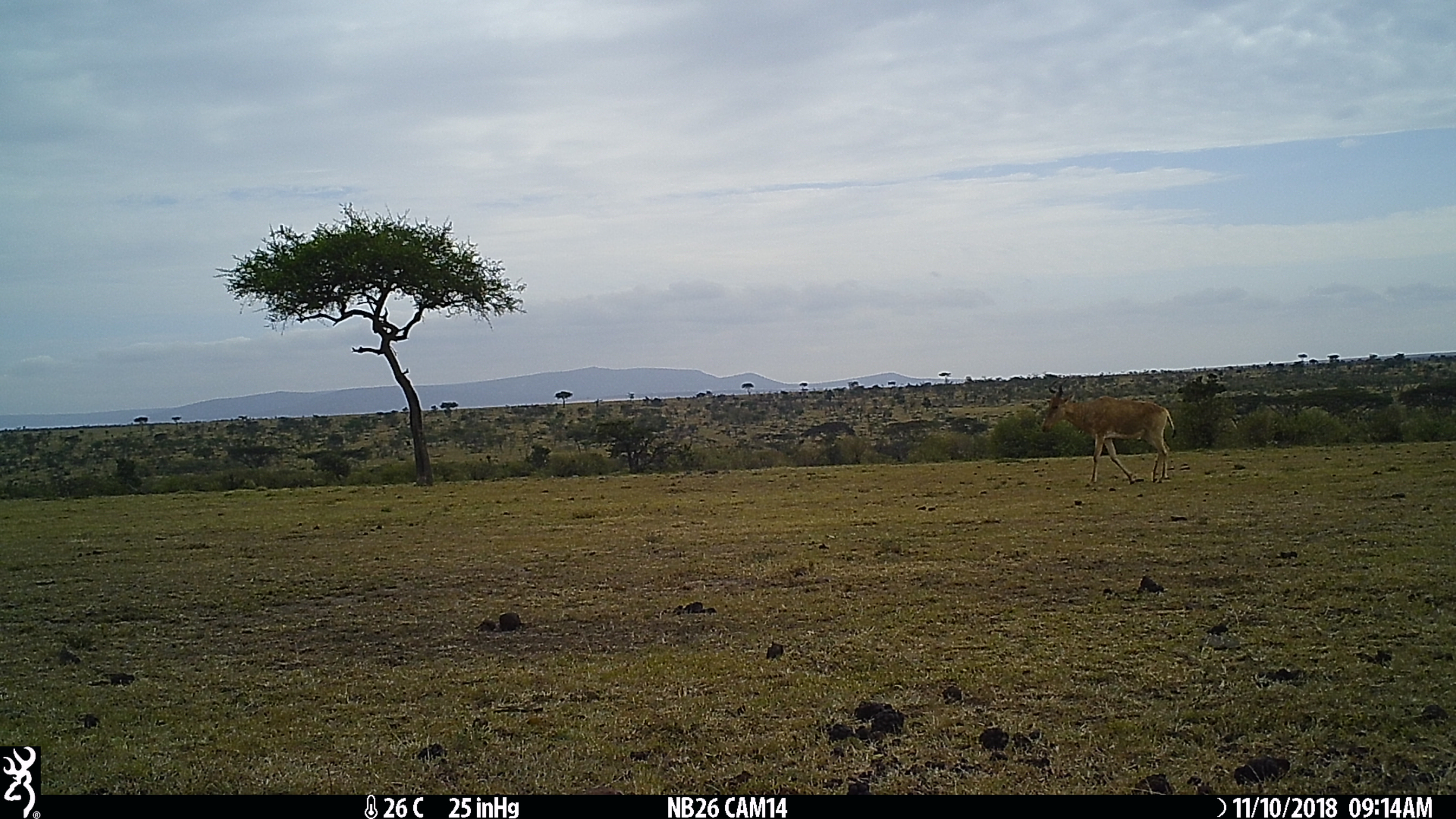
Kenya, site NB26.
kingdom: Animalia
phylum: Chordata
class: Mammalia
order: Artiodactyla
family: Bovidae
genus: Alcelaphus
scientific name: Alcelaphus buselaphus cokii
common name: coke's hartebeest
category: hartebeest cokes